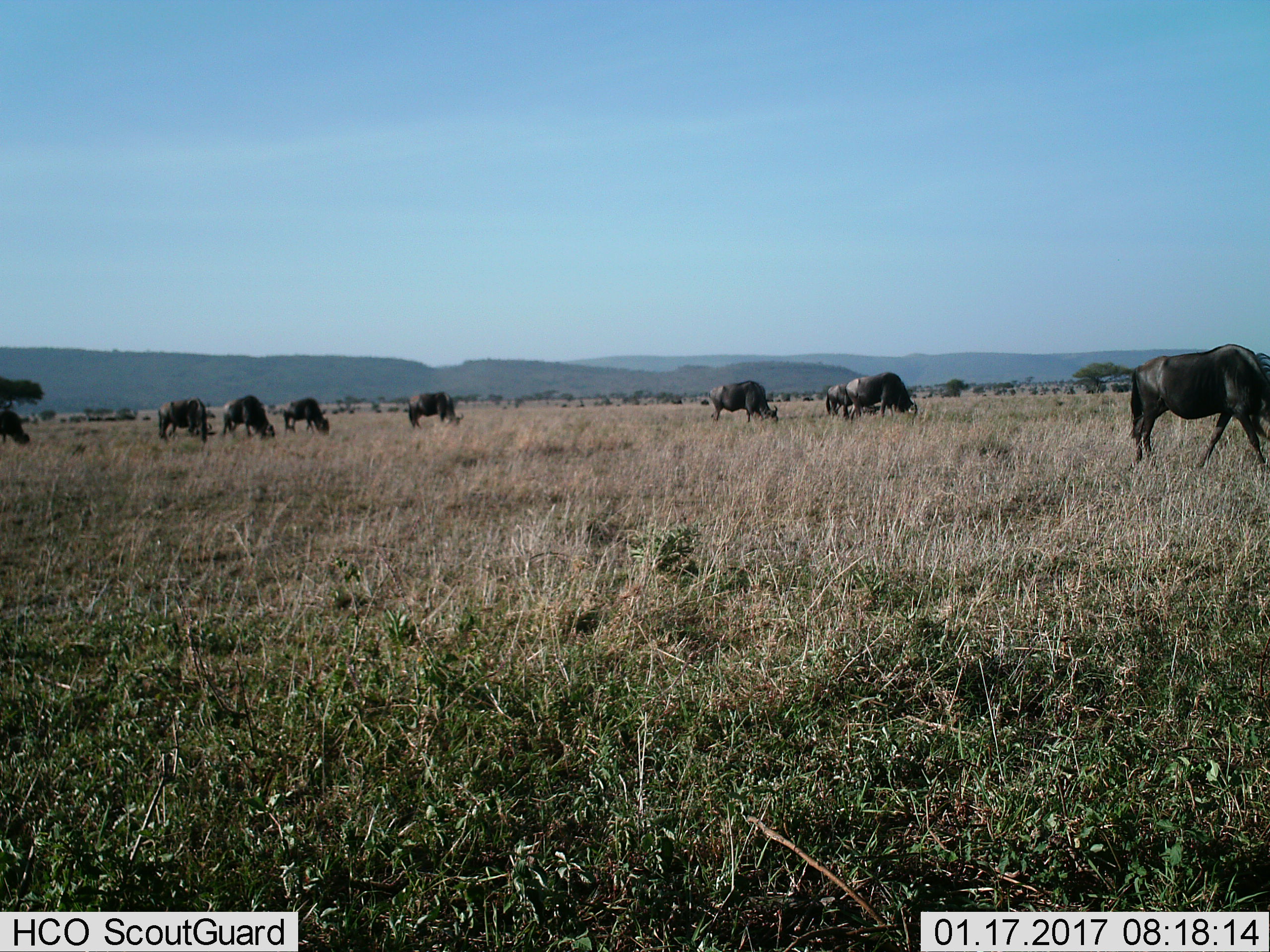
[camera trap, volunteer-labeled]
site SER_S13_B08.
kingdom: Animalia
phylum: Chordata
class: Mammalia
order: Artiodactyla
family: Bovidae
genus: Connochaetes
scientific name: Connochaetes taurinus taurinus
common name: blue wildebeest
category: wildebeestblue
Wildebeestblue (blue wildebeest) (Connochaetes taurinus taurinus), count 9. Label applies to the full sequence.